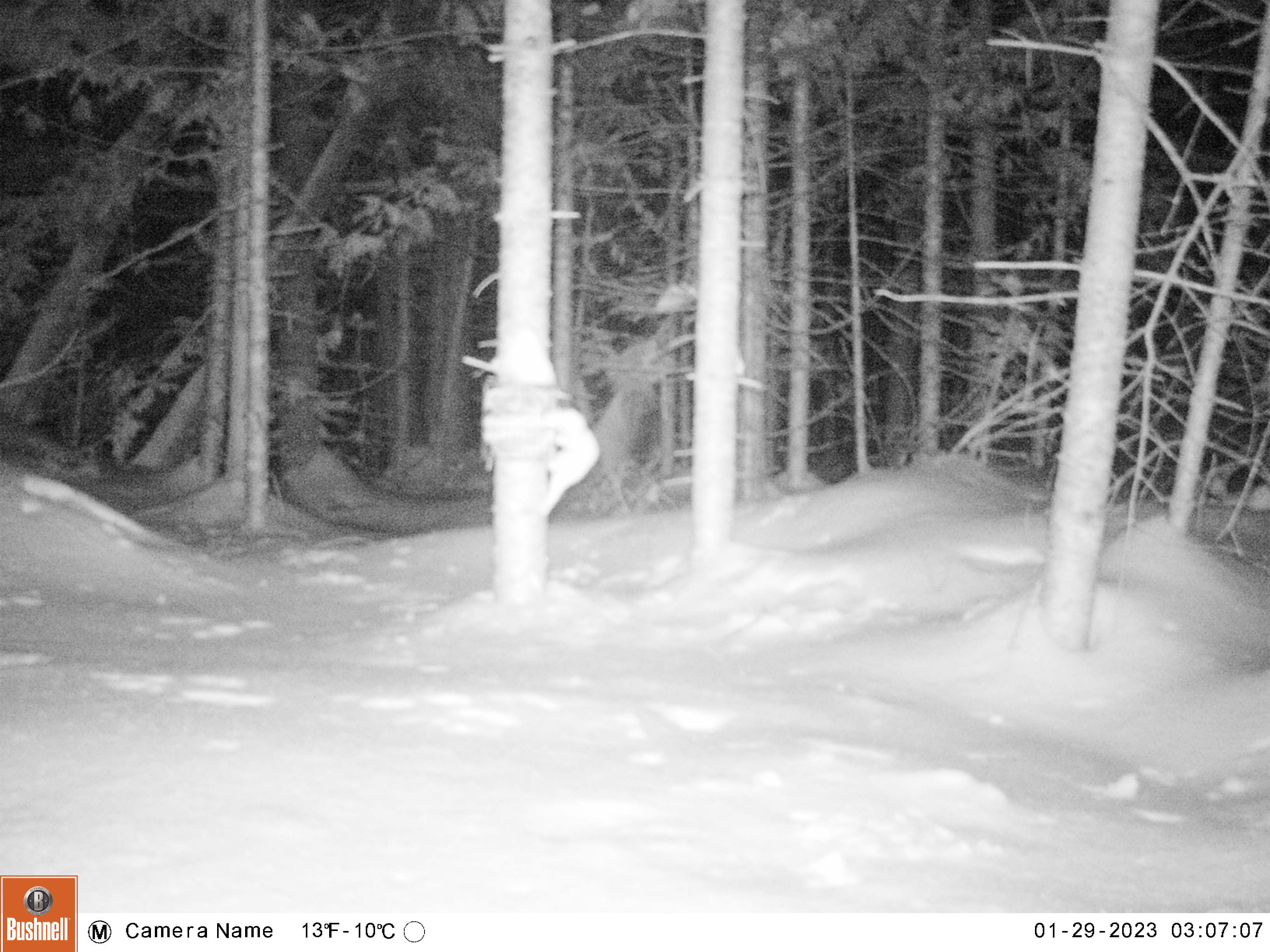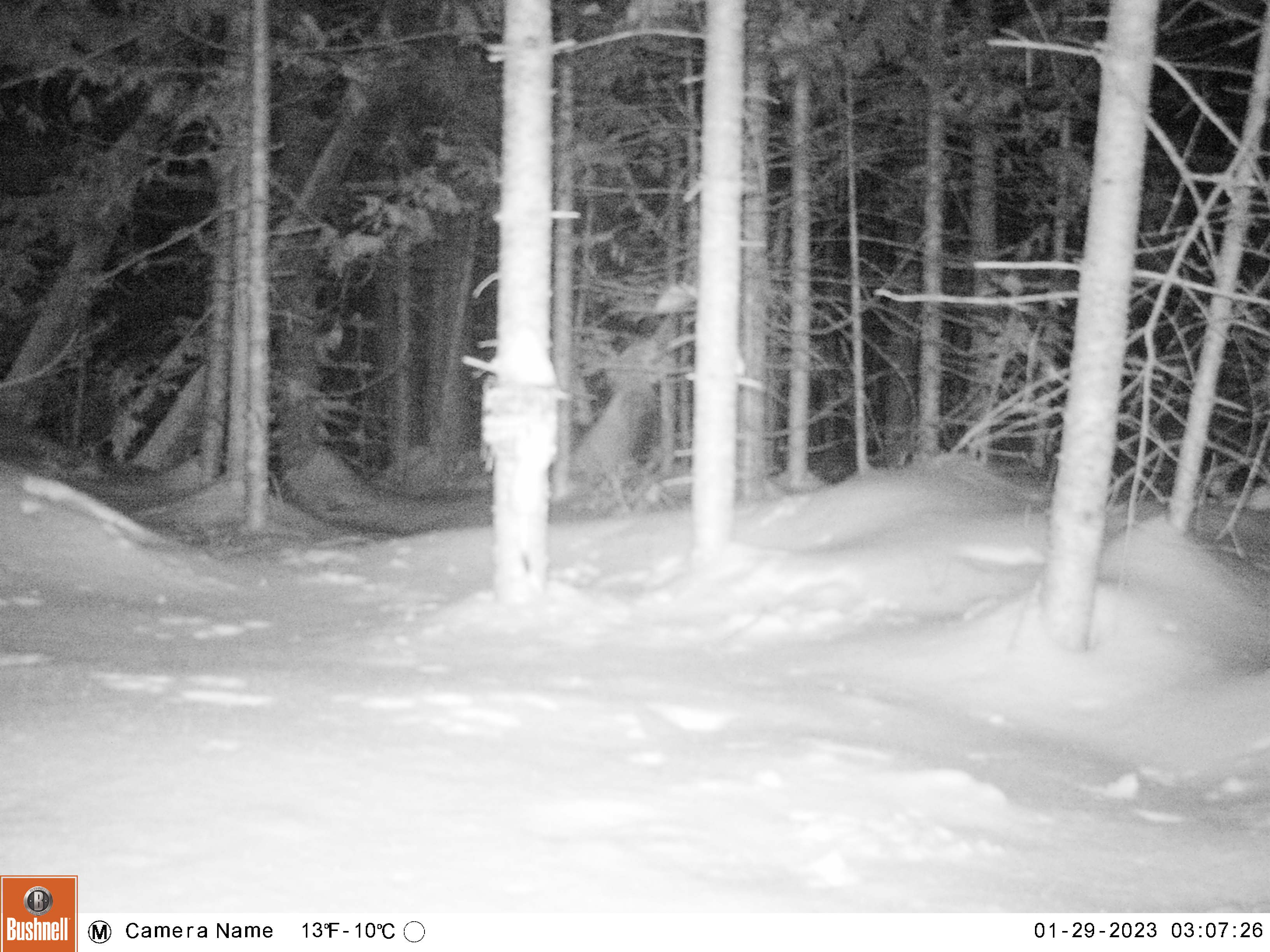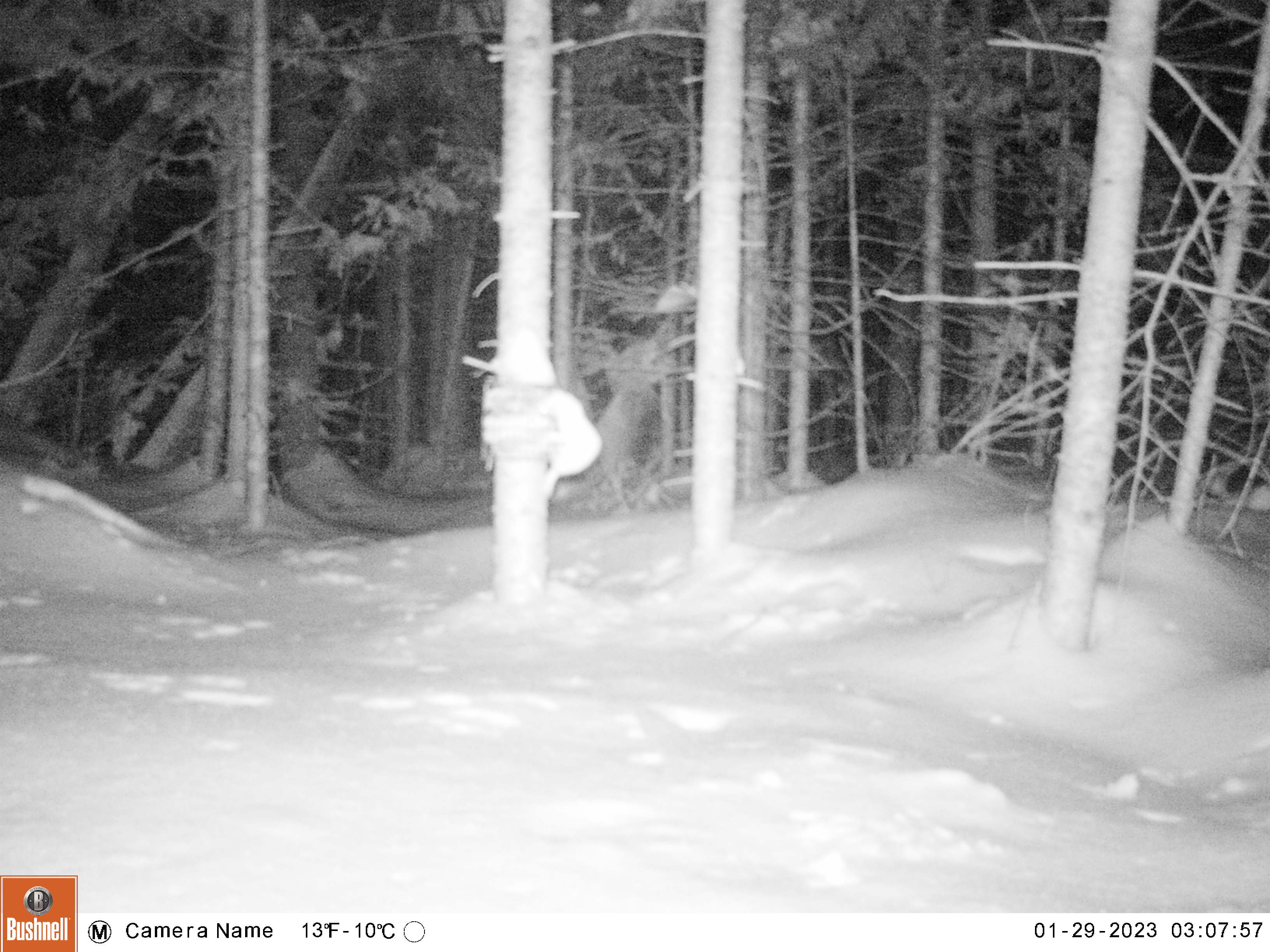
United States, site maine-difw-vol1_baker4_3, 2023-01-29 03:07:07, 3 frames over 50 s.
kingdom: Animalia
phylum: Chordata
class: Mammalia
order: Carnivora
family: Mustelidae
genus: Mustela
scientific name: Mustela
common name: weasel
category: weasel sp.